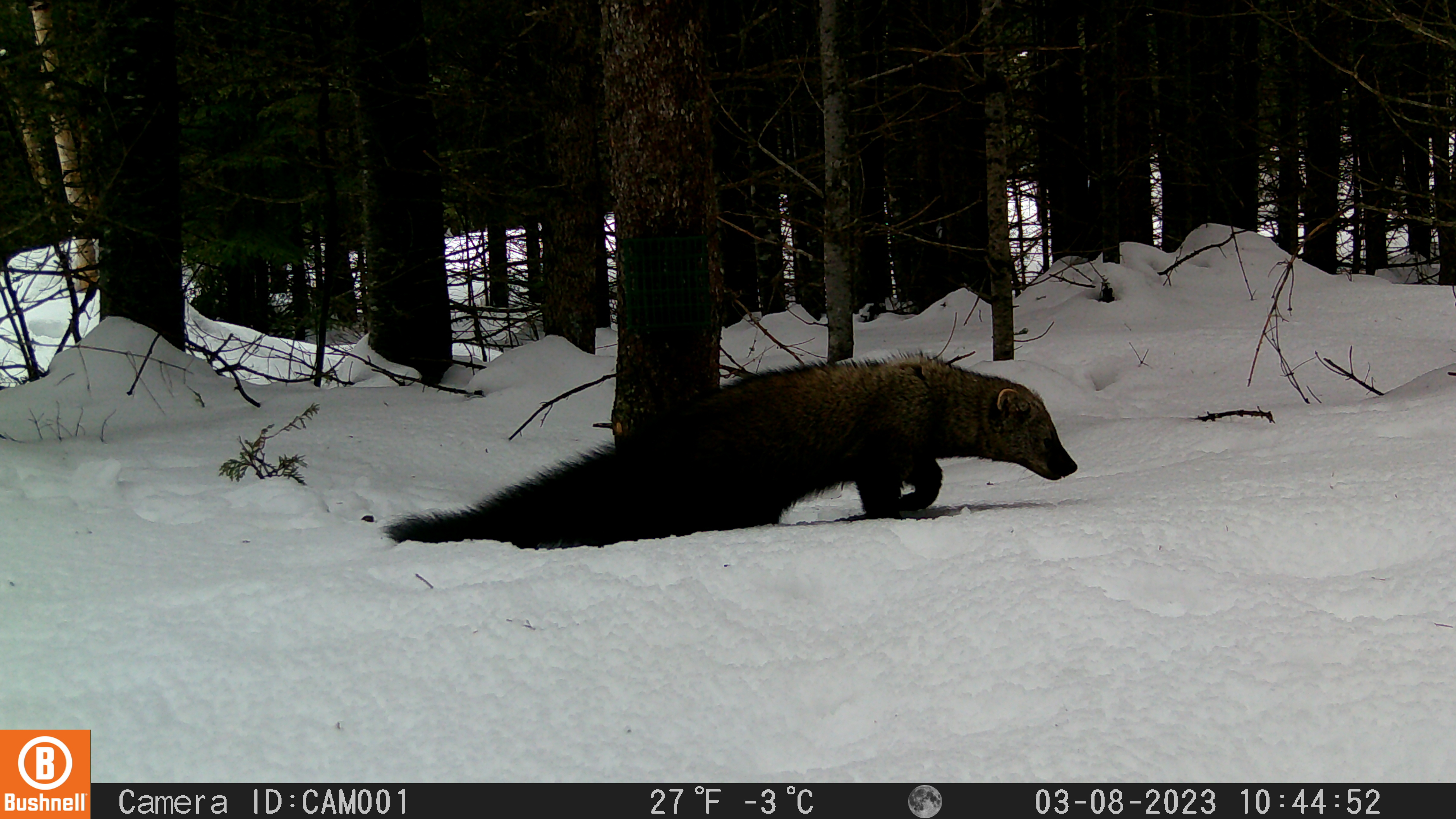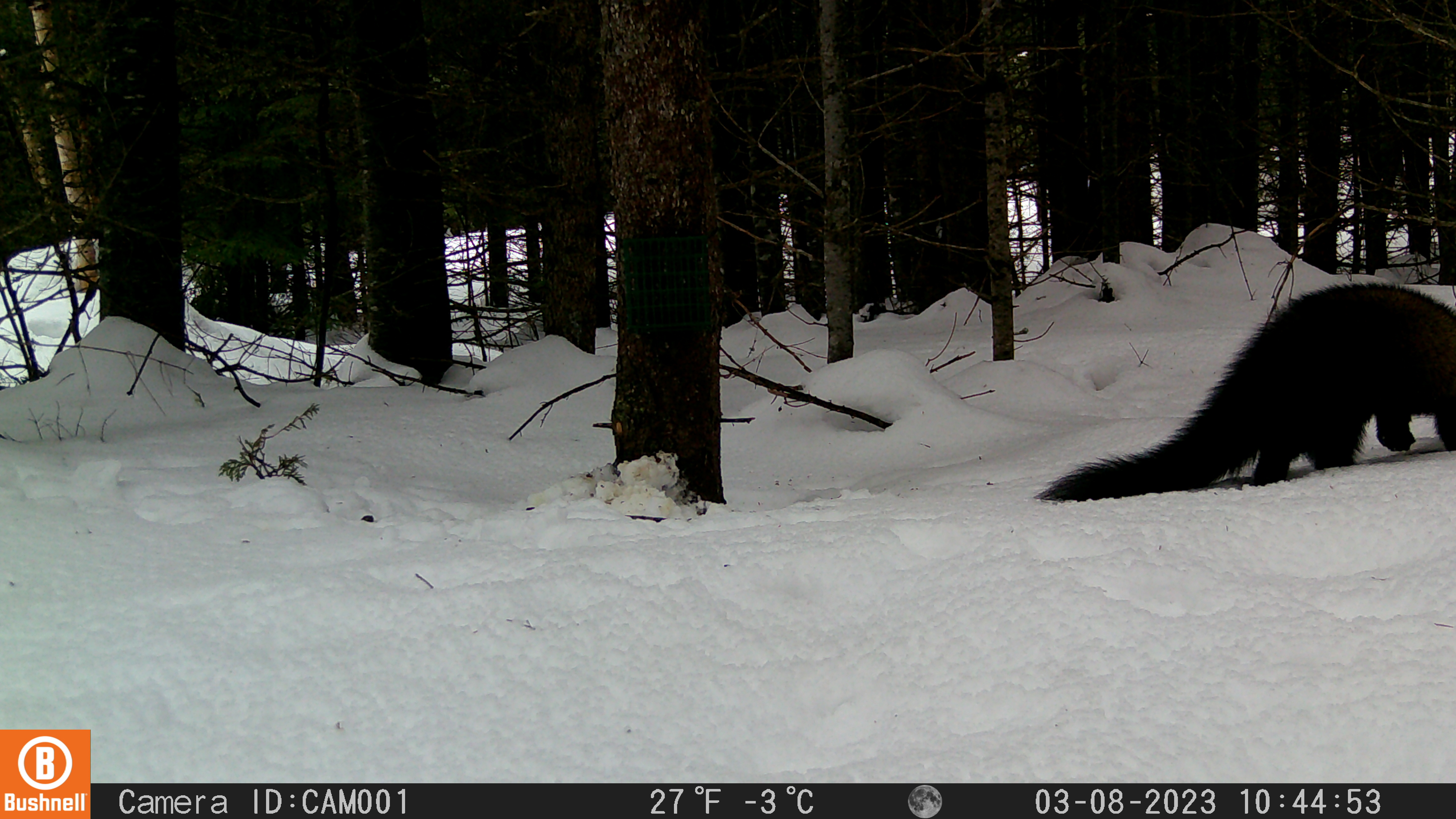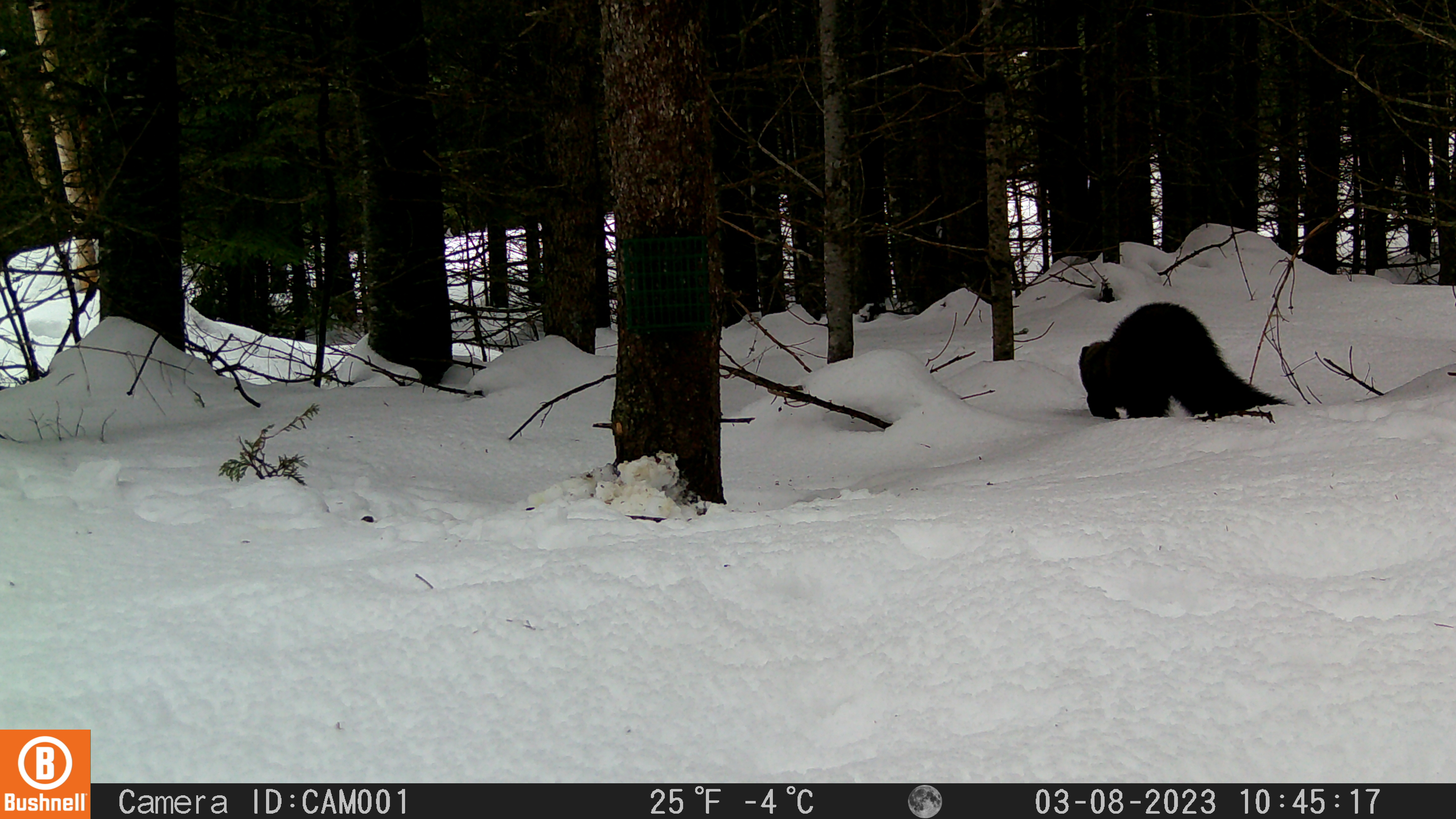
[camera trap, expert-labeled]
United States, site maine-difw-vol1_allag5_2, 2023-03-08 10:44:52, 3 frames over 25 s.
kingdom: Animalia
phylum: Chordata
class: Mammalia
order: Carnivora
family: Mustelidae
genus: Pekania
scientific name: Pekania pennanti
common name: fisher